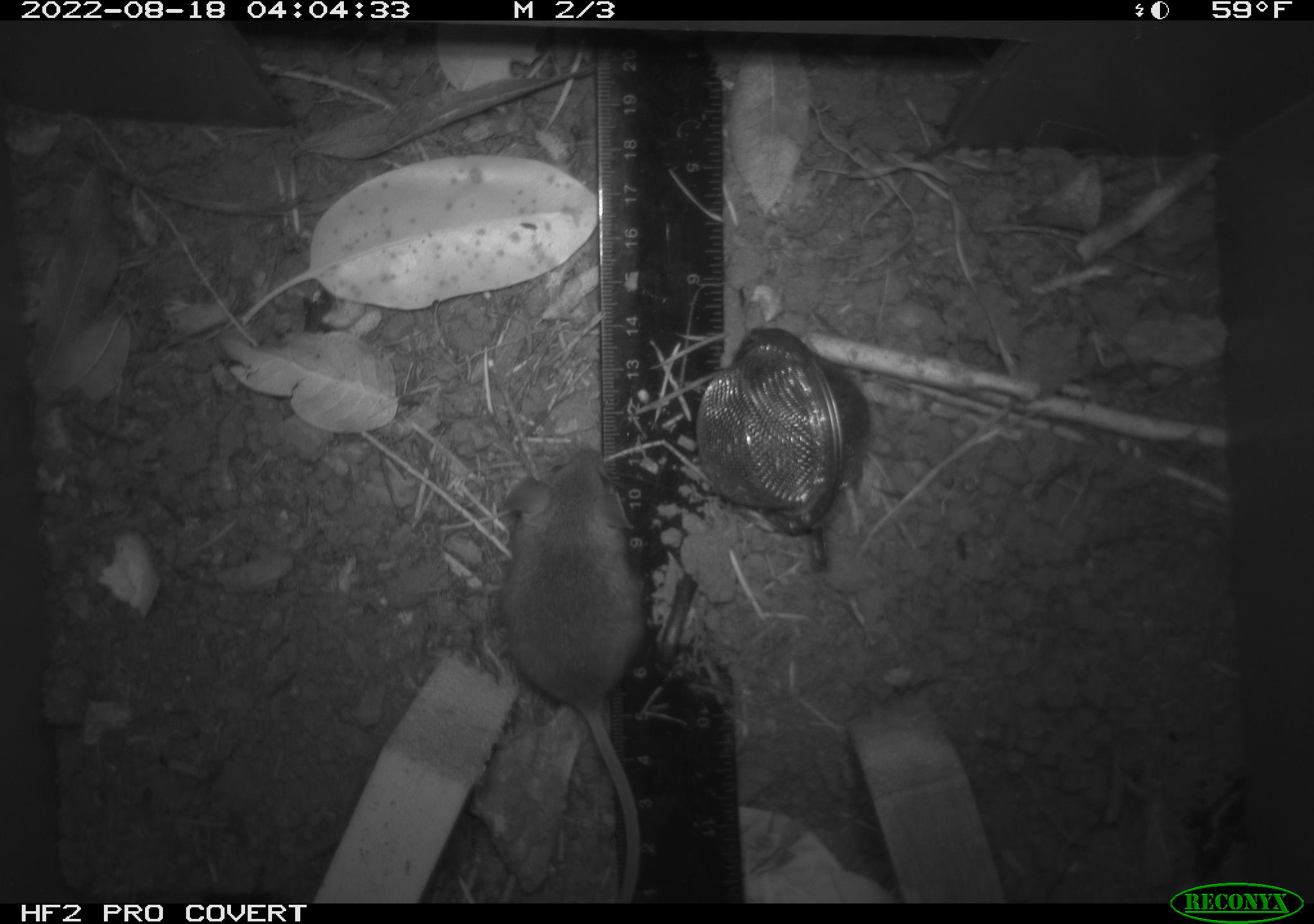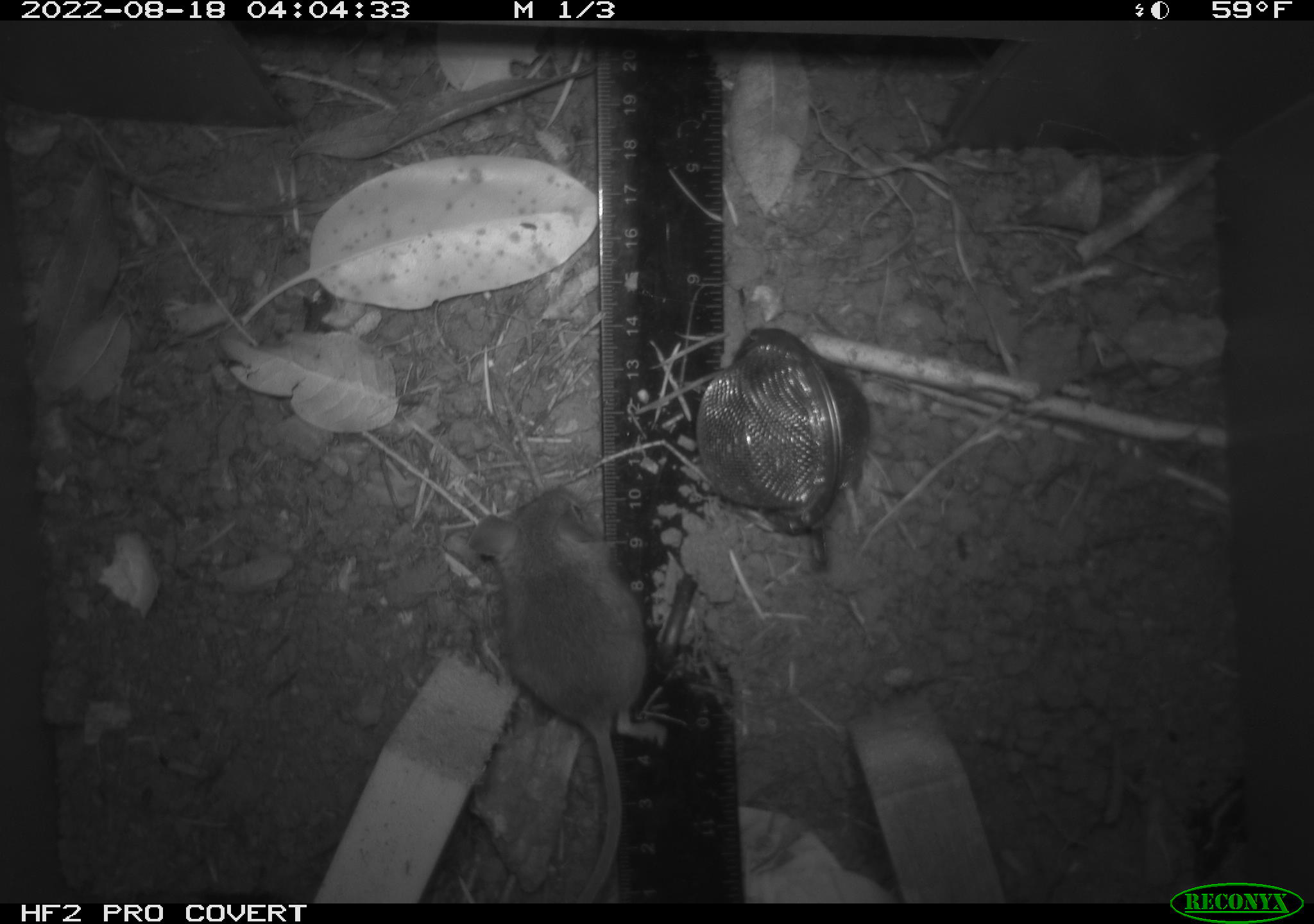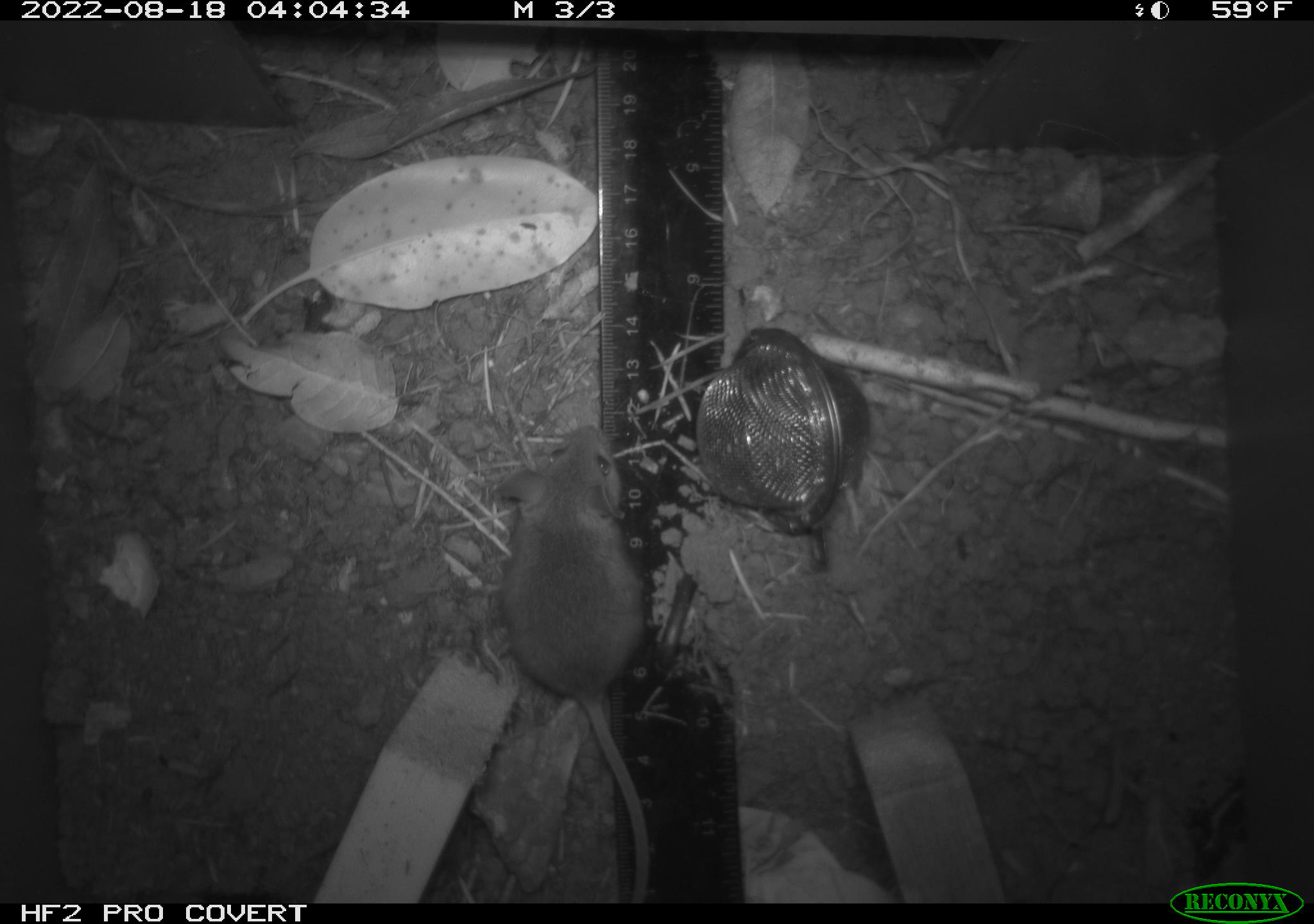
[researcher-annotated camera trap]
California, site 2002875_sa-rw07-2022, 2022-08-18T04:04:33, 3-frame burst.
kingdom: Animalia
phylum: Chordata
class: Mammalia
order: Rodentia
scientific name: Rodentia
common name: mouse species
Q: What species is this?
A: Mouse species (Rodentia).